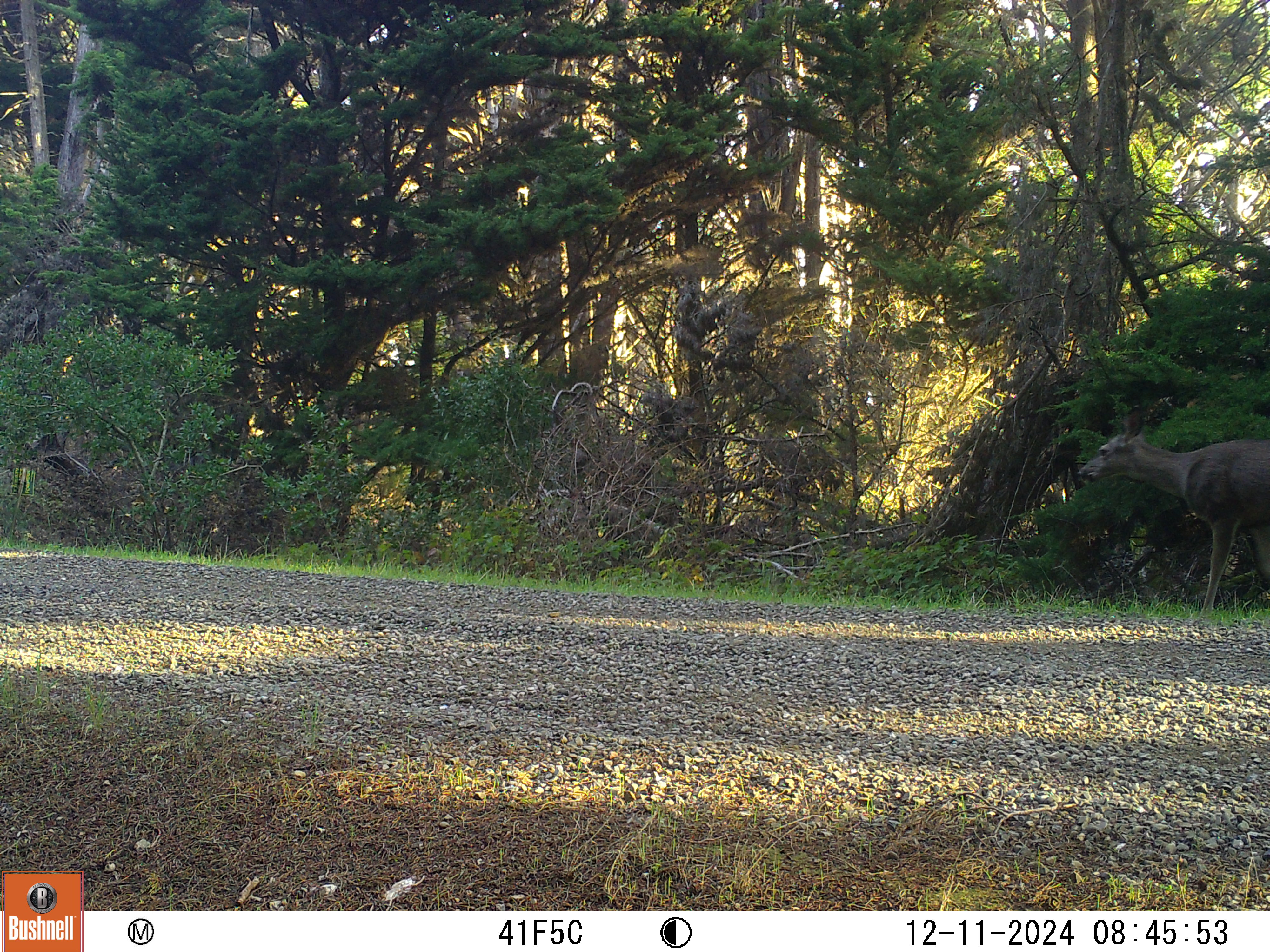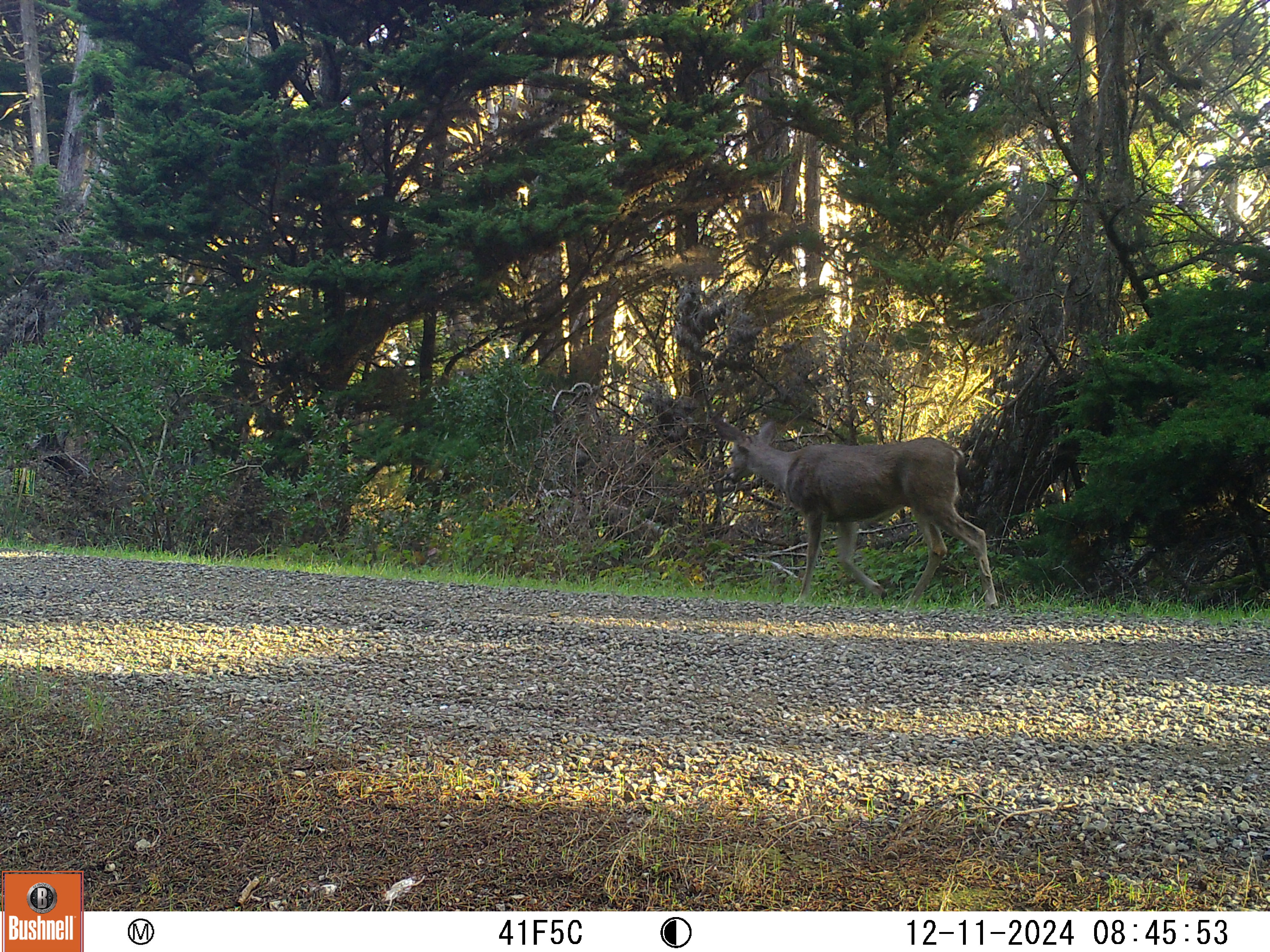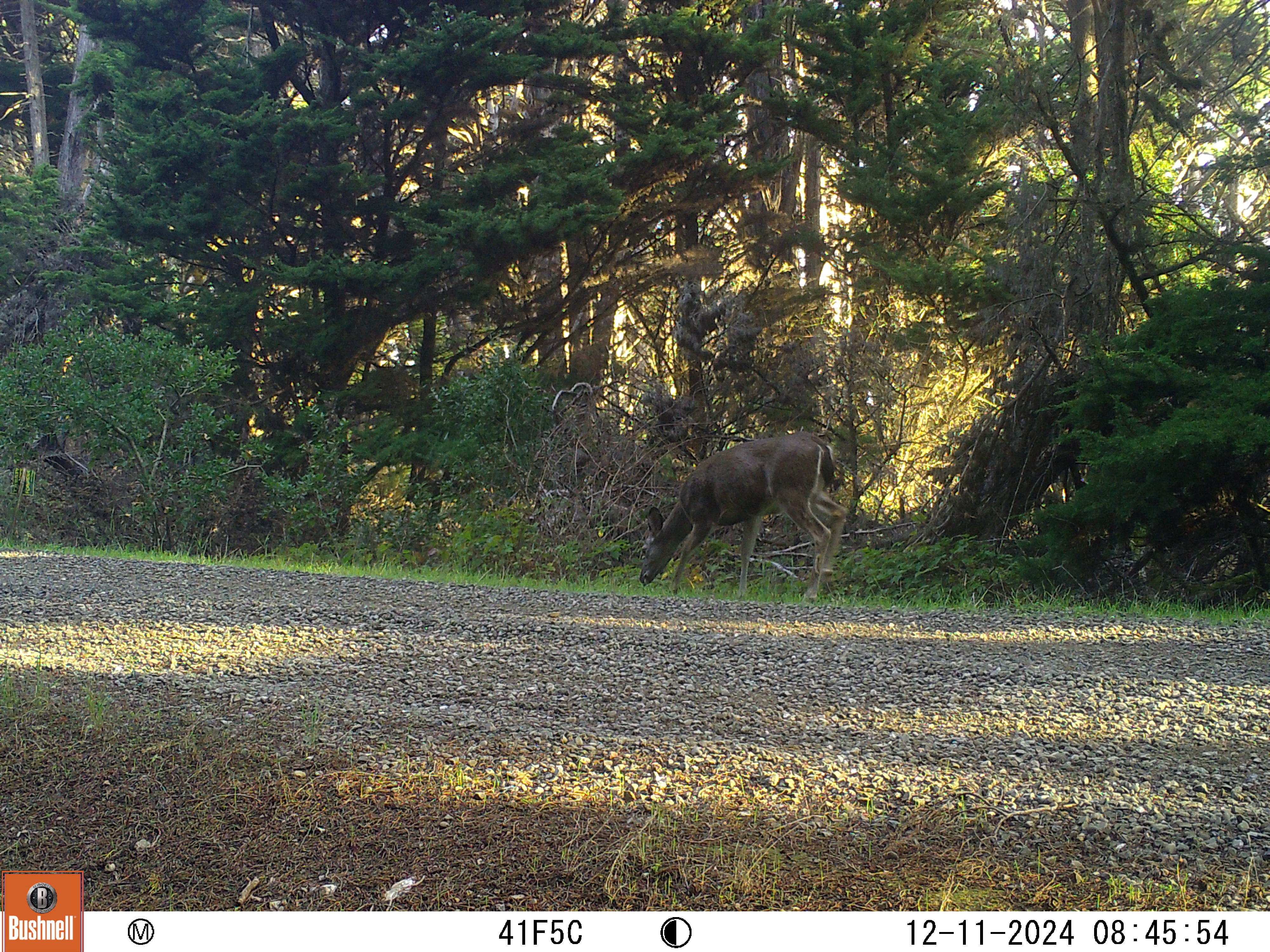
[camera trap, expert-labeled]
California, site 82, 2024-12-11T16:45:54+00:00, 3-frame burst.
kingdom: Animalia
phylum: Chordata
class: Mammalia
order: Artiodactyla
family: Cervidae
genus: Odocoileus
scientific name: Odocoileus hemionus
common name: mule deer